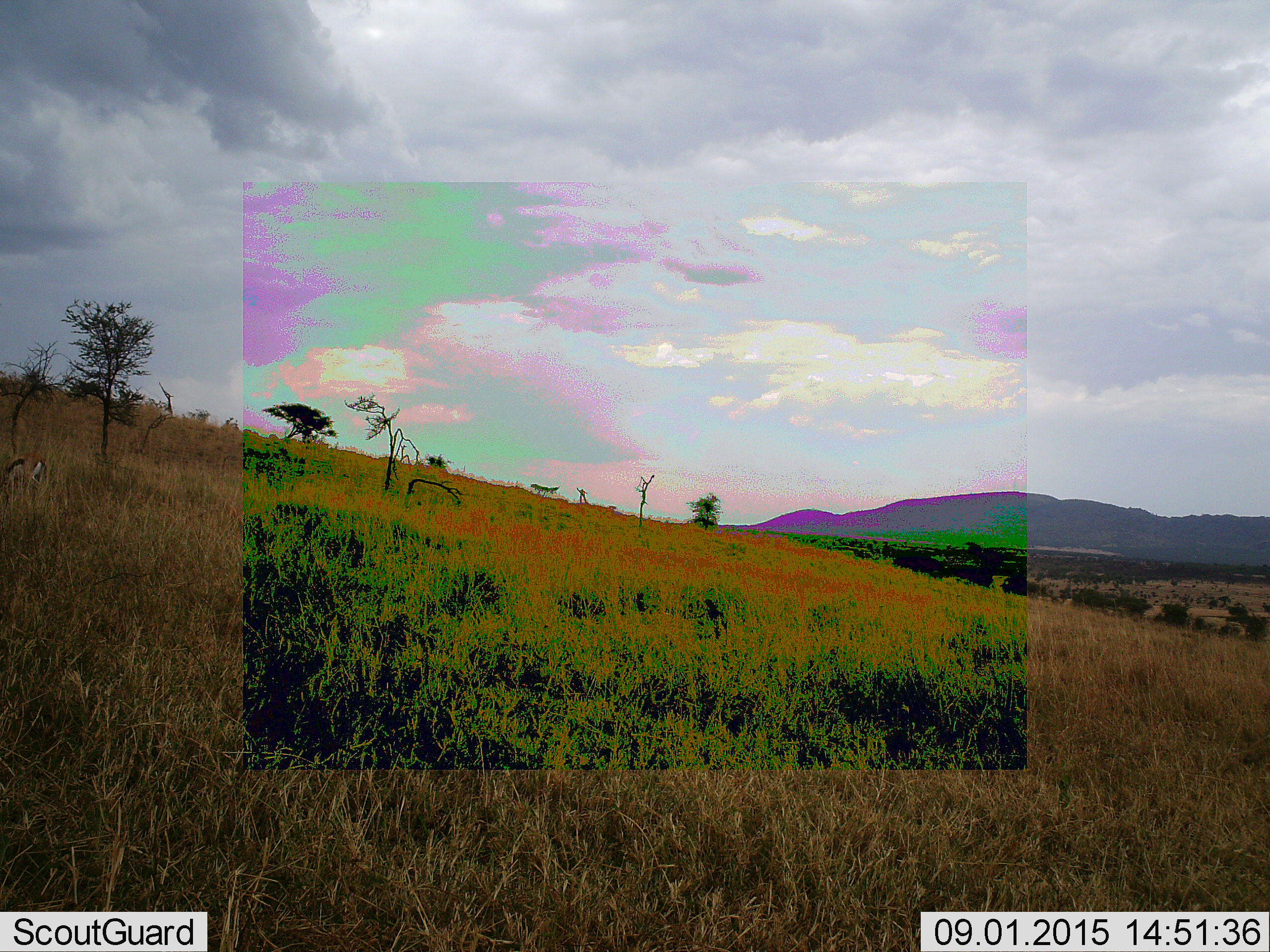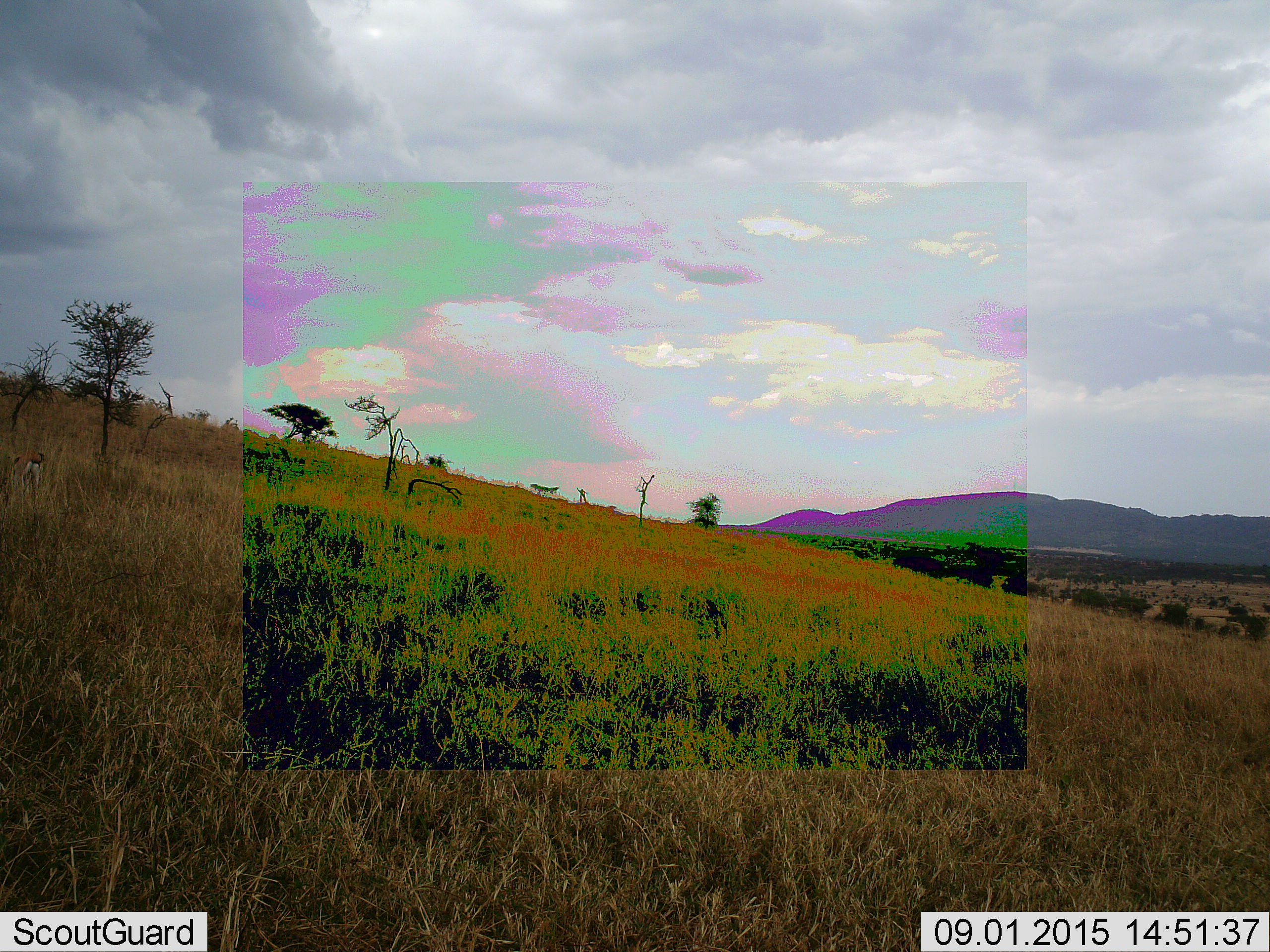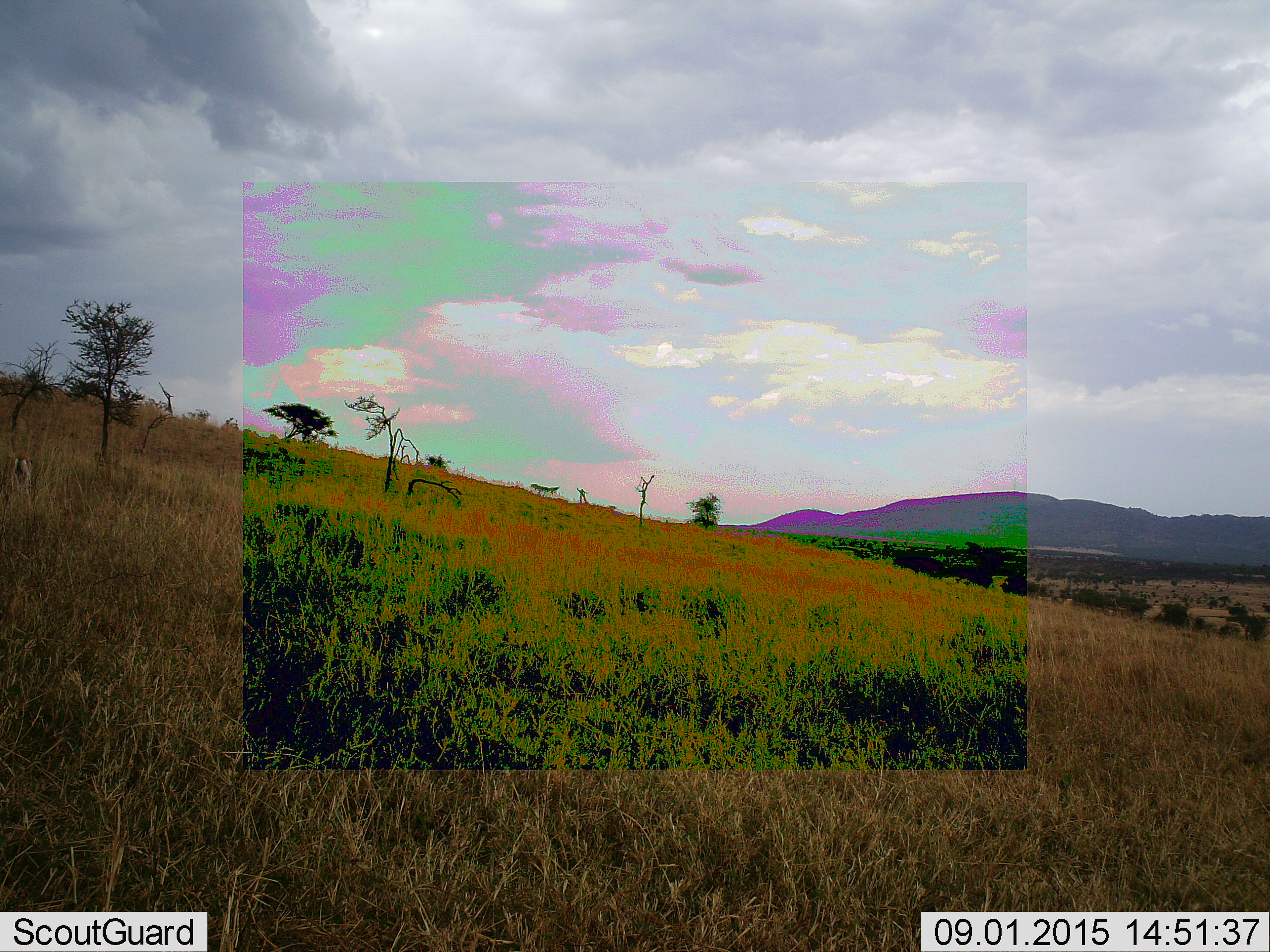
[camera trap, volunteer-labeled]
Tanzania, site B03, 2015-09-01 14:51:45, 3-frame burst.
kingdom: Animalia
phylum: Chordata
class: Mammalia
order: Artiodactyla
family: Bovidae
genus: Eudorcas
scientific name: Eudorcas thomsonii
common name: thomson's gazelle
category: gazellethomsons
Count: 1.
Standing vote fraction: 45%.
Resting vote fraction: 0%.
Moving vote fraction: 9%.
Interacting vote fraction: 0%.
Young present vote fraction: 0%.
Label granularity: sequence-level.